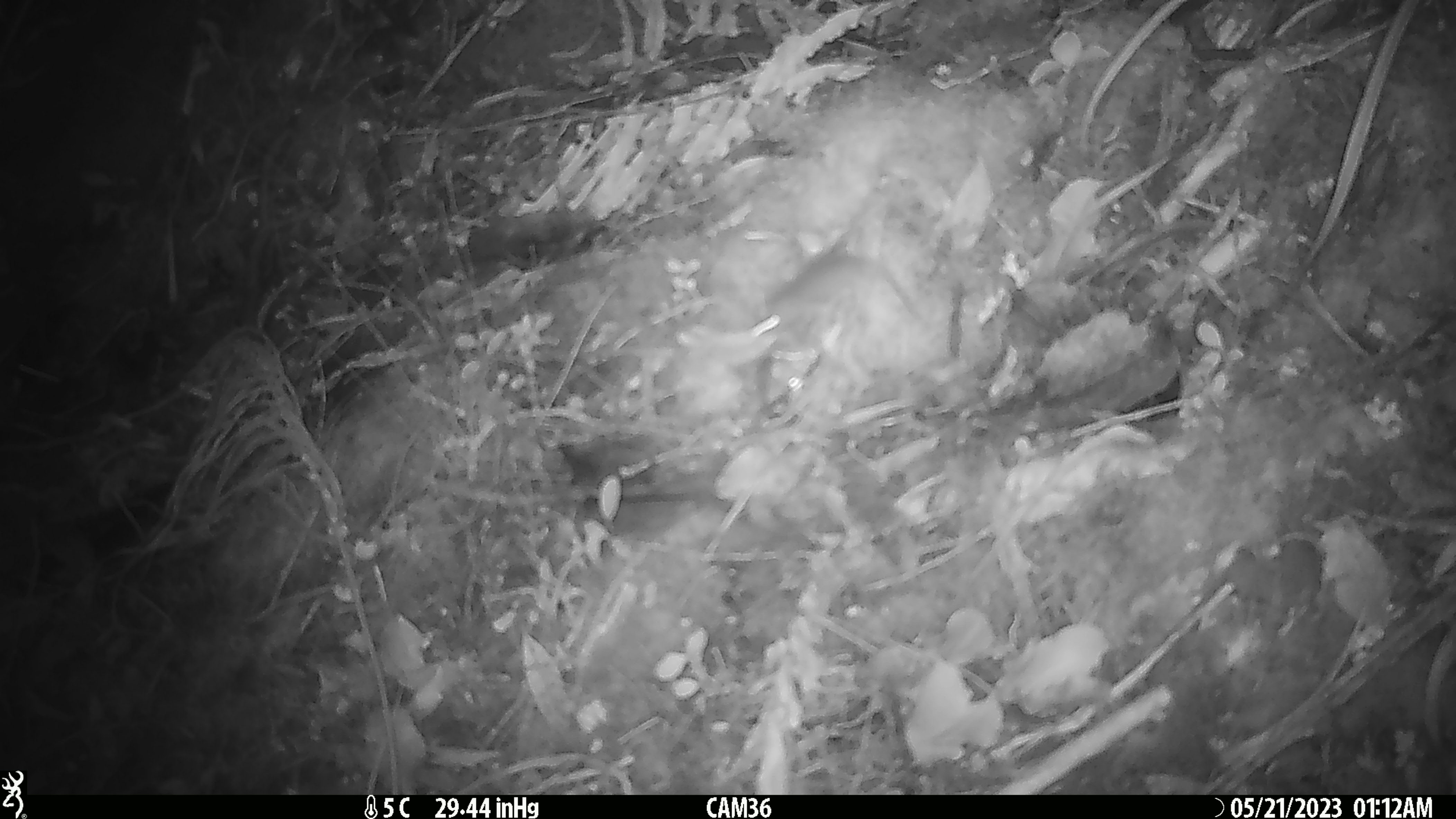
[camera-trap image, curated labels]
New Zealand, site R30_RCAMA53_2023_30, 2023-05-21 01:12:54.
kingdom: Animalia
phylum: Chordata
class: Mammalia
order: Rodentia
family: Muridae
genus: Mus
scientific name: Mus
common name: mouse